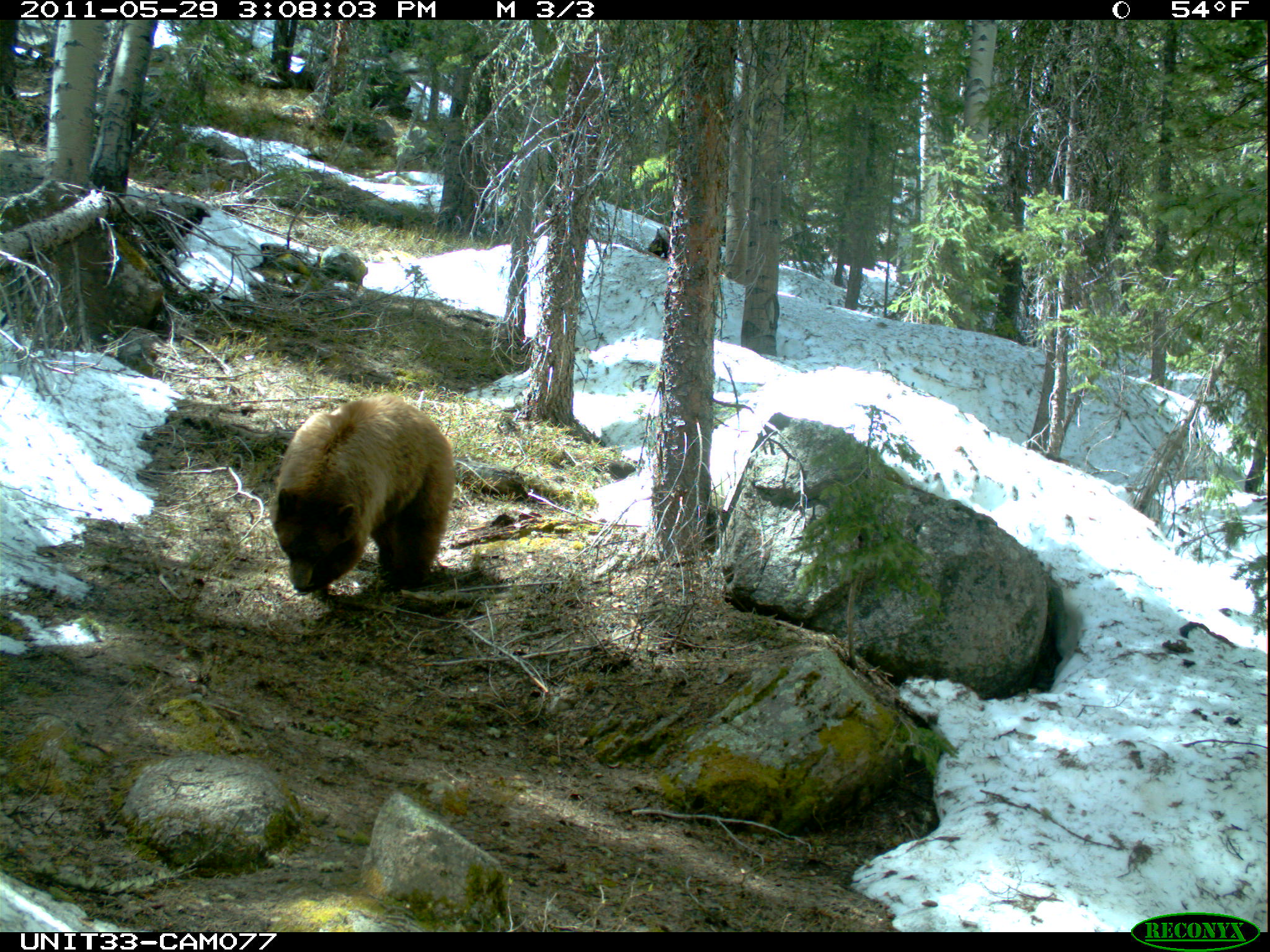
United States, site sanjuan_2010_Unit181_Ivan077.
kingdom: Animalia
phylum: Chordata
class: Mammalia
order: Carnivora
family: Ursidae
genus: Ursus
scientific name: Ursus americanus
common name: american black bear